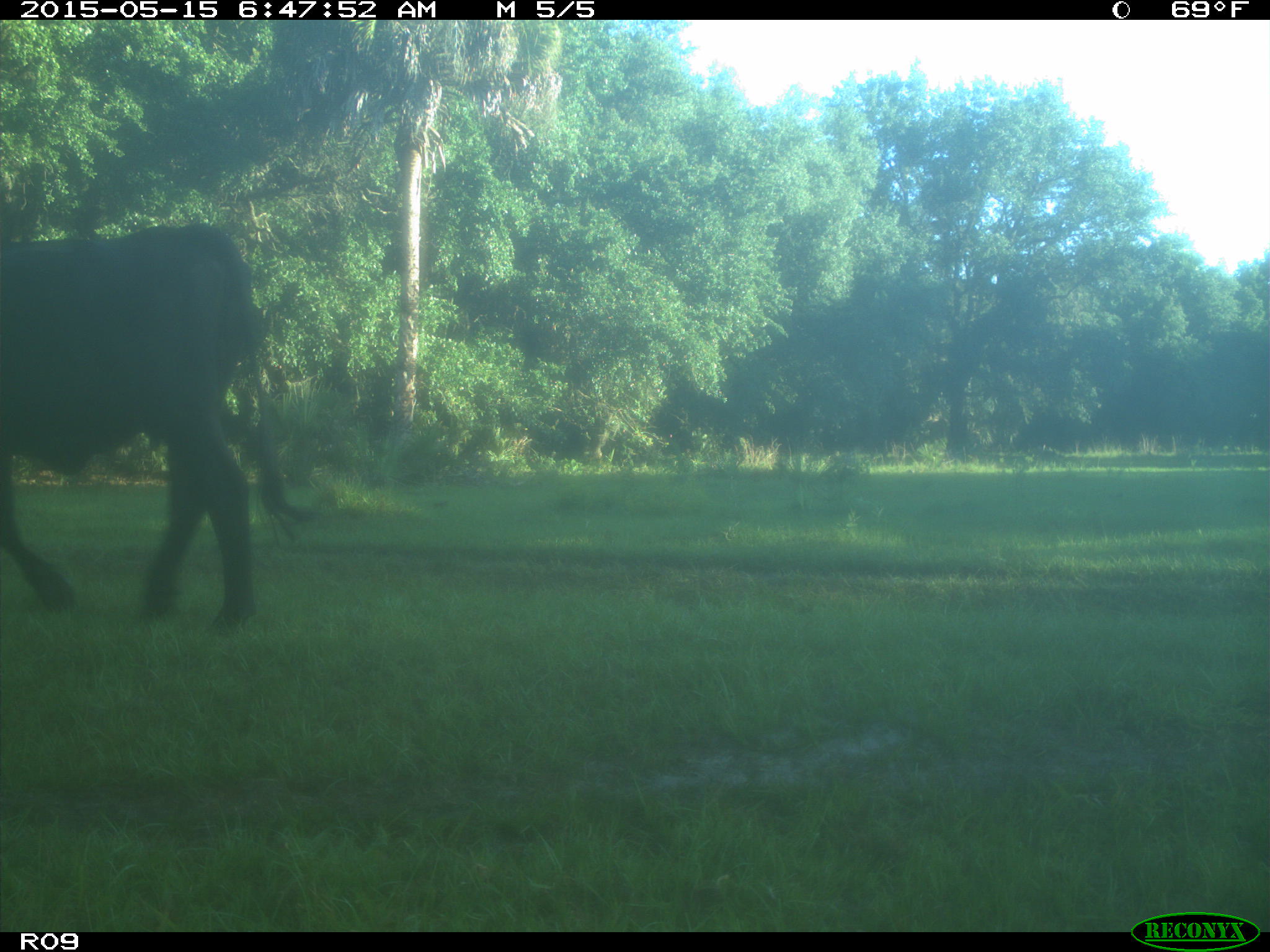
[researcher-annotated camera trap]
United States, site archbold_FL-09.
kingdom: Animalia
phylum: Chordata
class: Mammalia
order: Artiodactyla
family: Bovidae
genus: Bos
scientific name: Bos taurus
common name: domestic cow